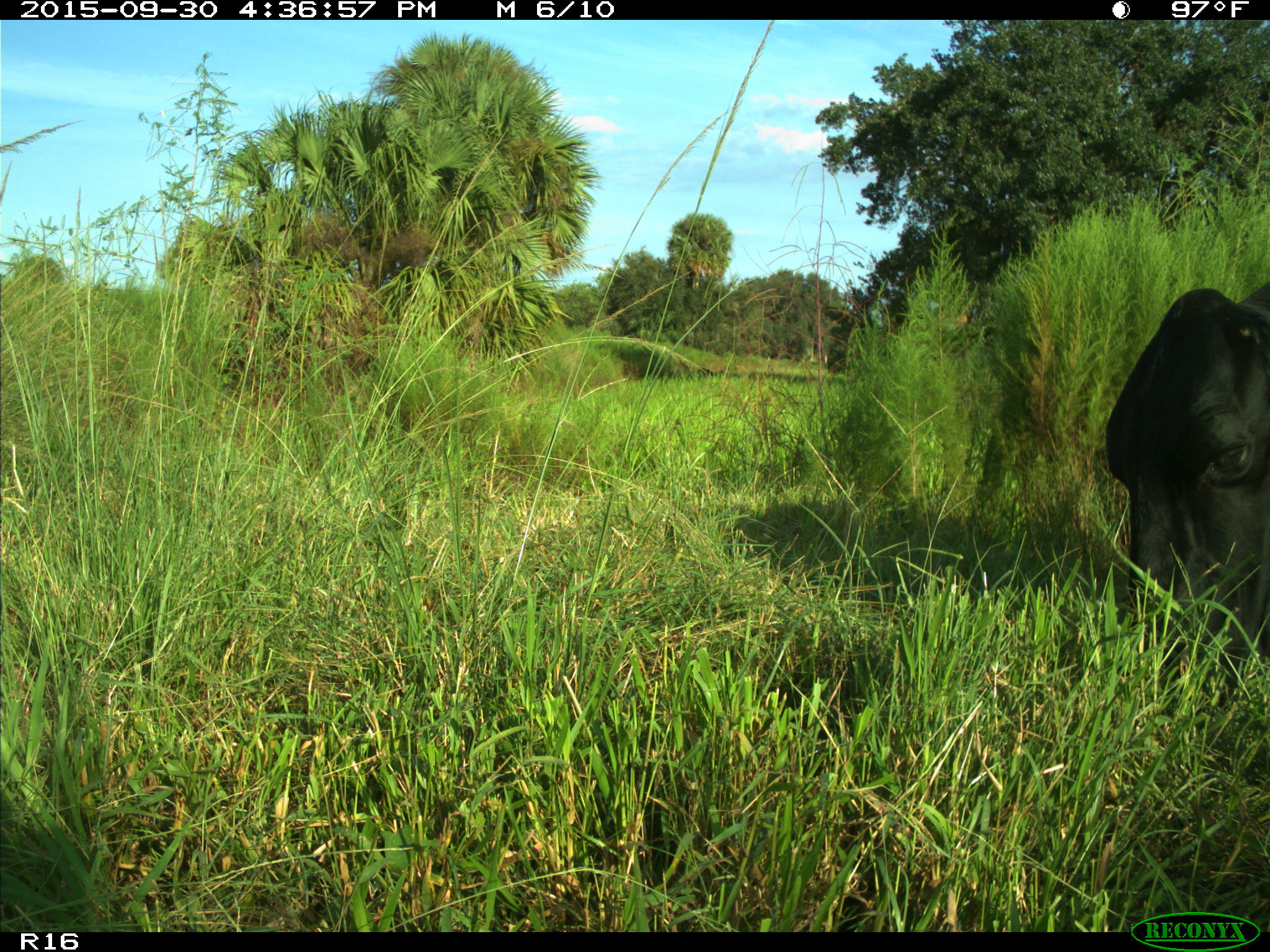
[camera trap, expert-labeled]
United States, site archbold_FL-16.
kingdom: Animalia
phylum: Chordata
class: Mammalia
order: Artiodactyla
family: Bovidae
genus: Bos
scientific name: Bos taurus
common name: domestic cow